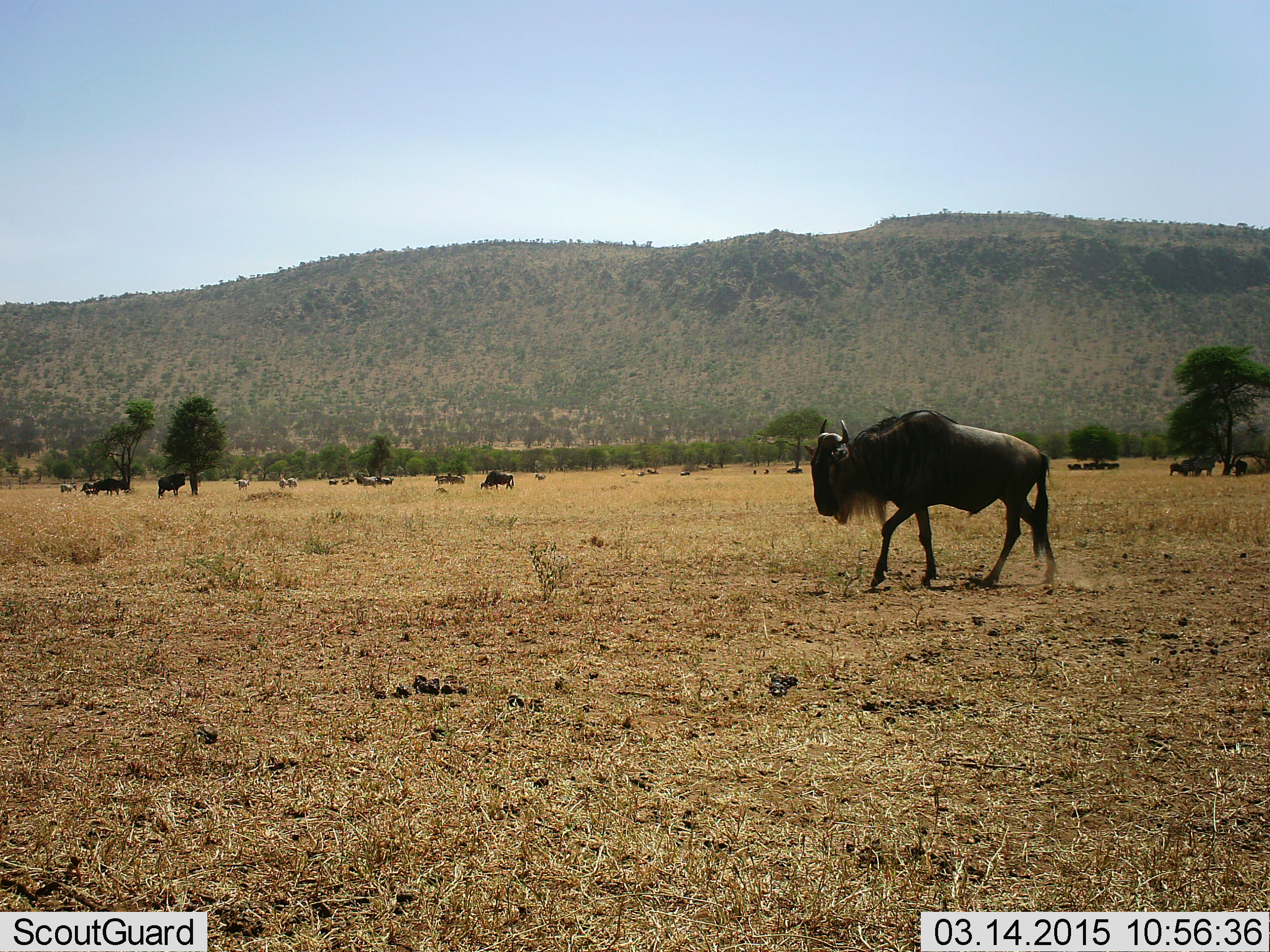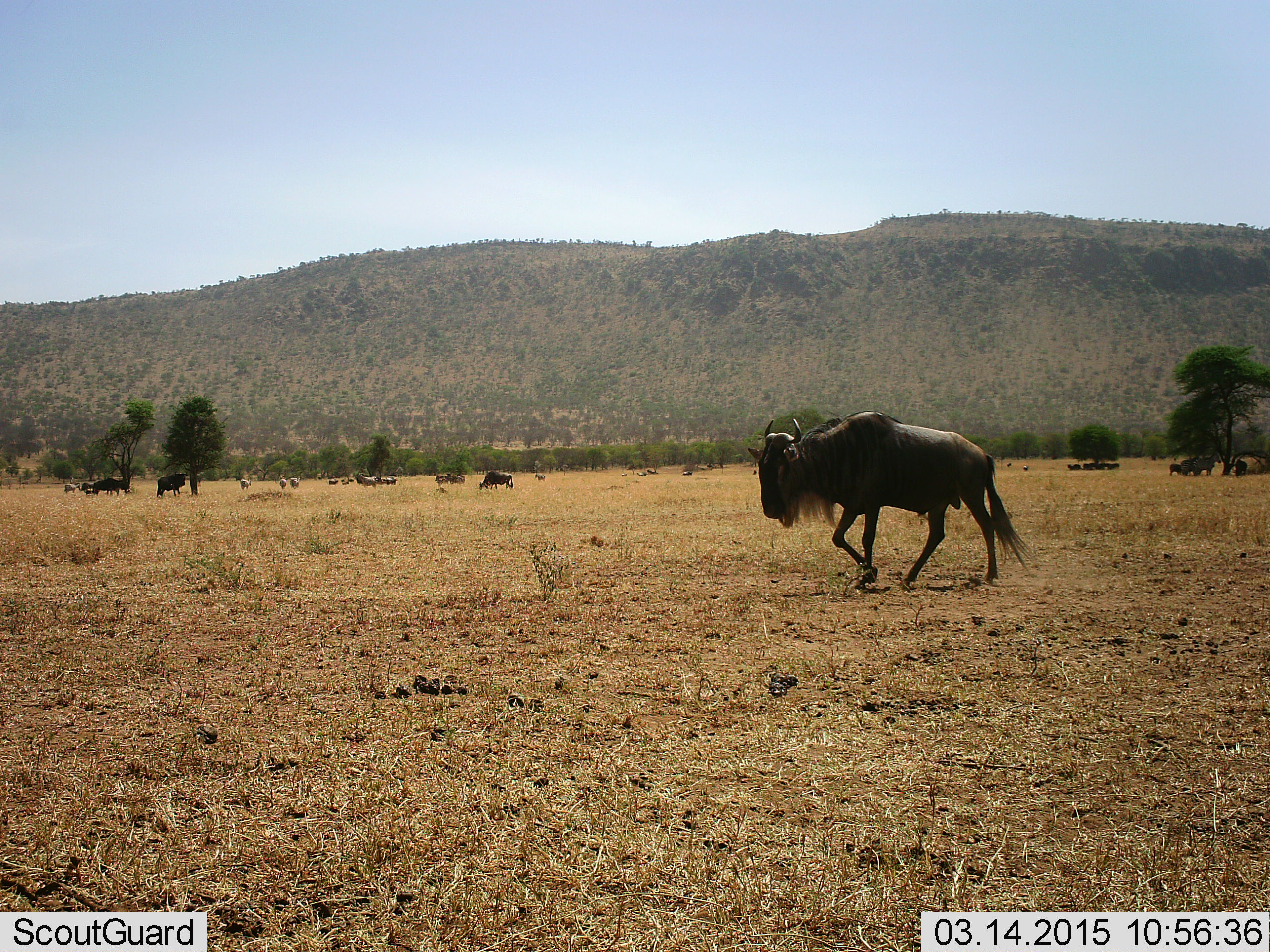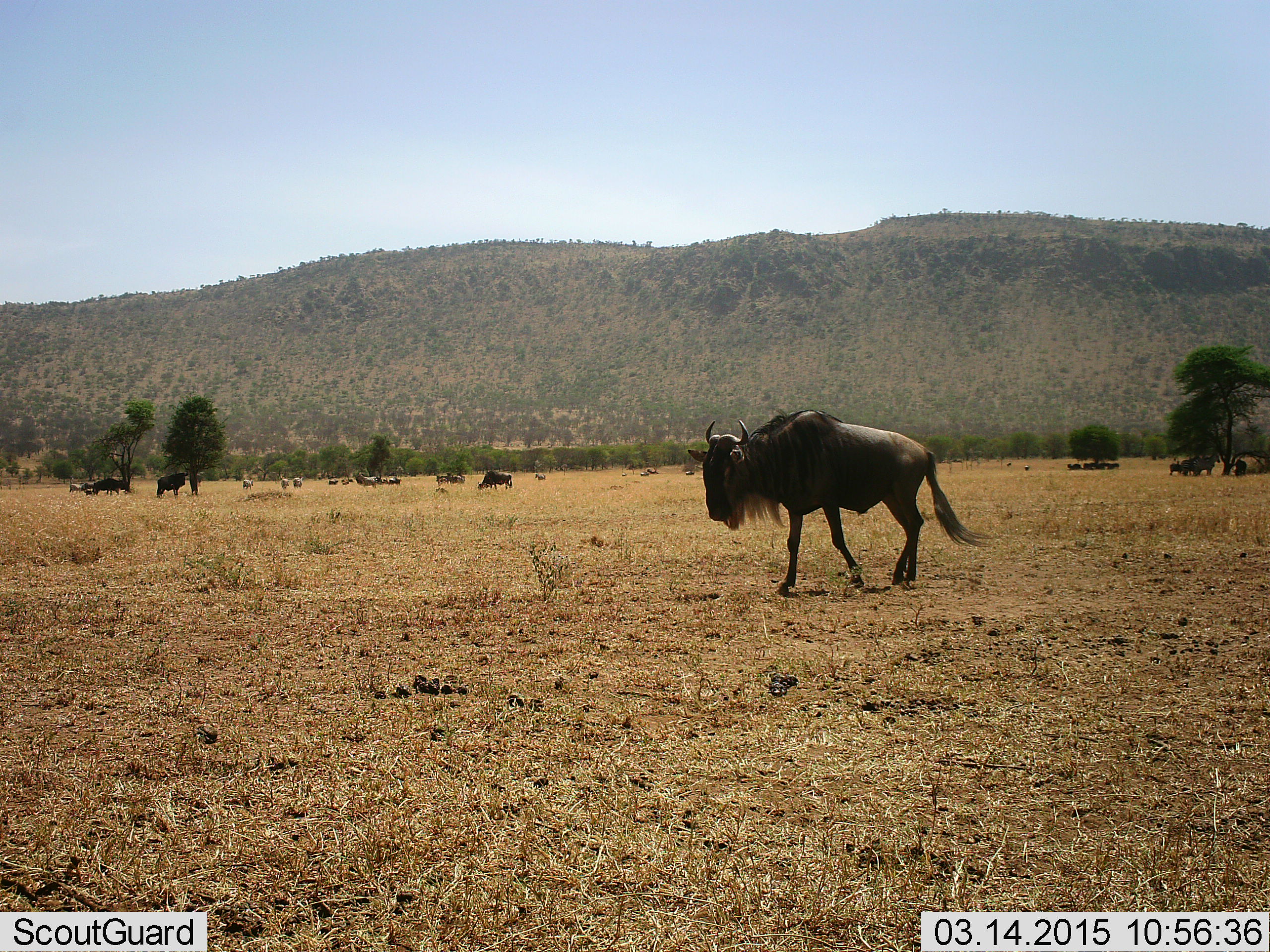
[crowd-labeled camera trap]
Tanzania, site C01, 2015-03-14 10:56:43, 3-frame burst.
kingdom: Animalia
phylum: Chordata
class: Mammalia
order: Artiodactyla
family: Bovidae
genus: Connochaetes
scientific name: Connochaetes taurinus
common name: blue wildebeest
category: wildebeest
Wildebeest (blue wildebeest) (Connochaetes taurinus), count 11-50. Behavior (volunteer vote fractions): standing 30%, resting 0%, moving 100%, interacting 0%. Young present (vote fraction): 0%. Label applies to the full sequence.